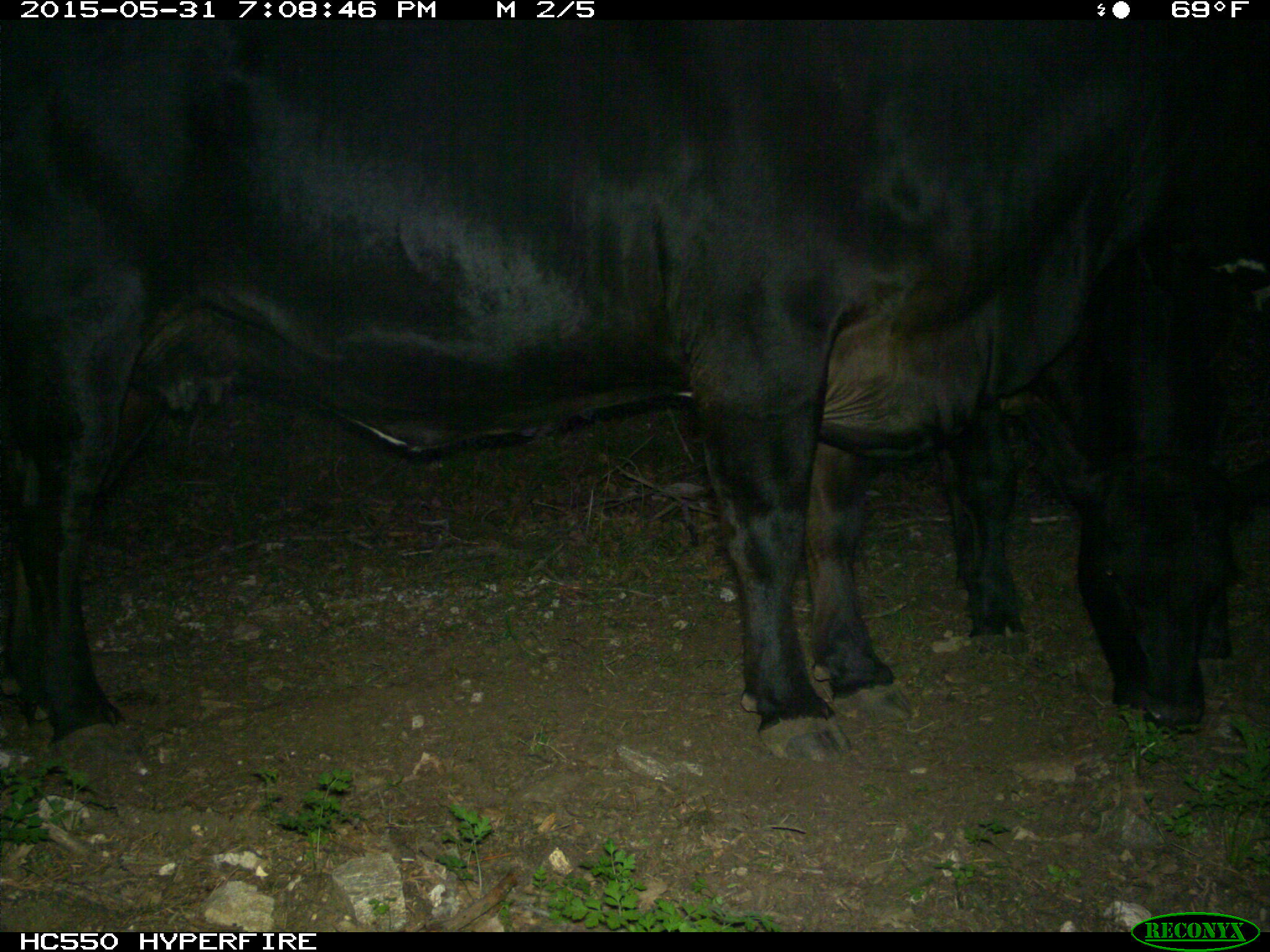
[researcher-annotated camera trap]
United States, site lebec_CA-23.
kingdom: Animalia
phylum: Chordata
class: Mammalia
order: Artiodactyla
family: Bovidae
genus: Bos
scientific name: Bos taurus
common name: domestic cow